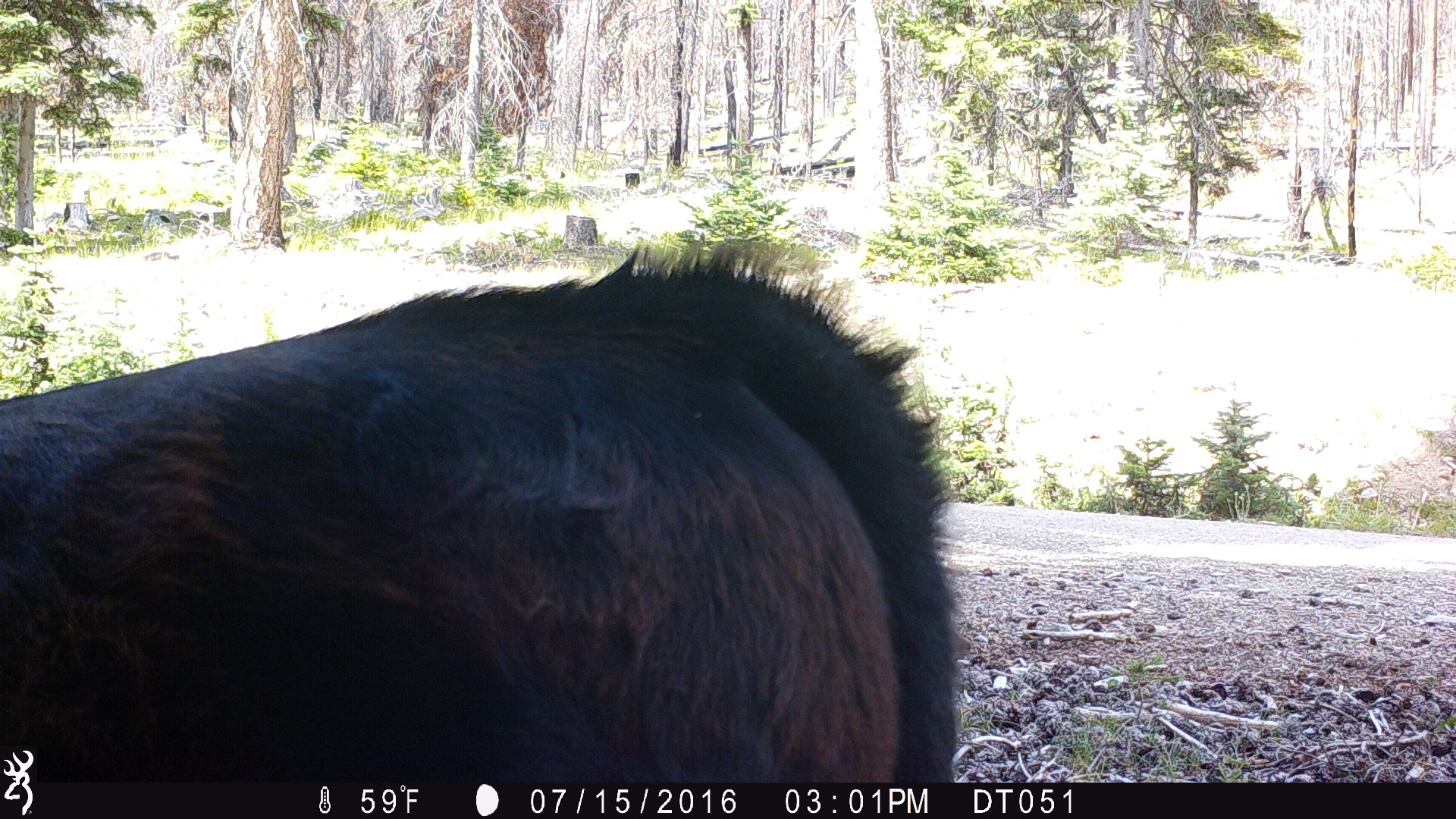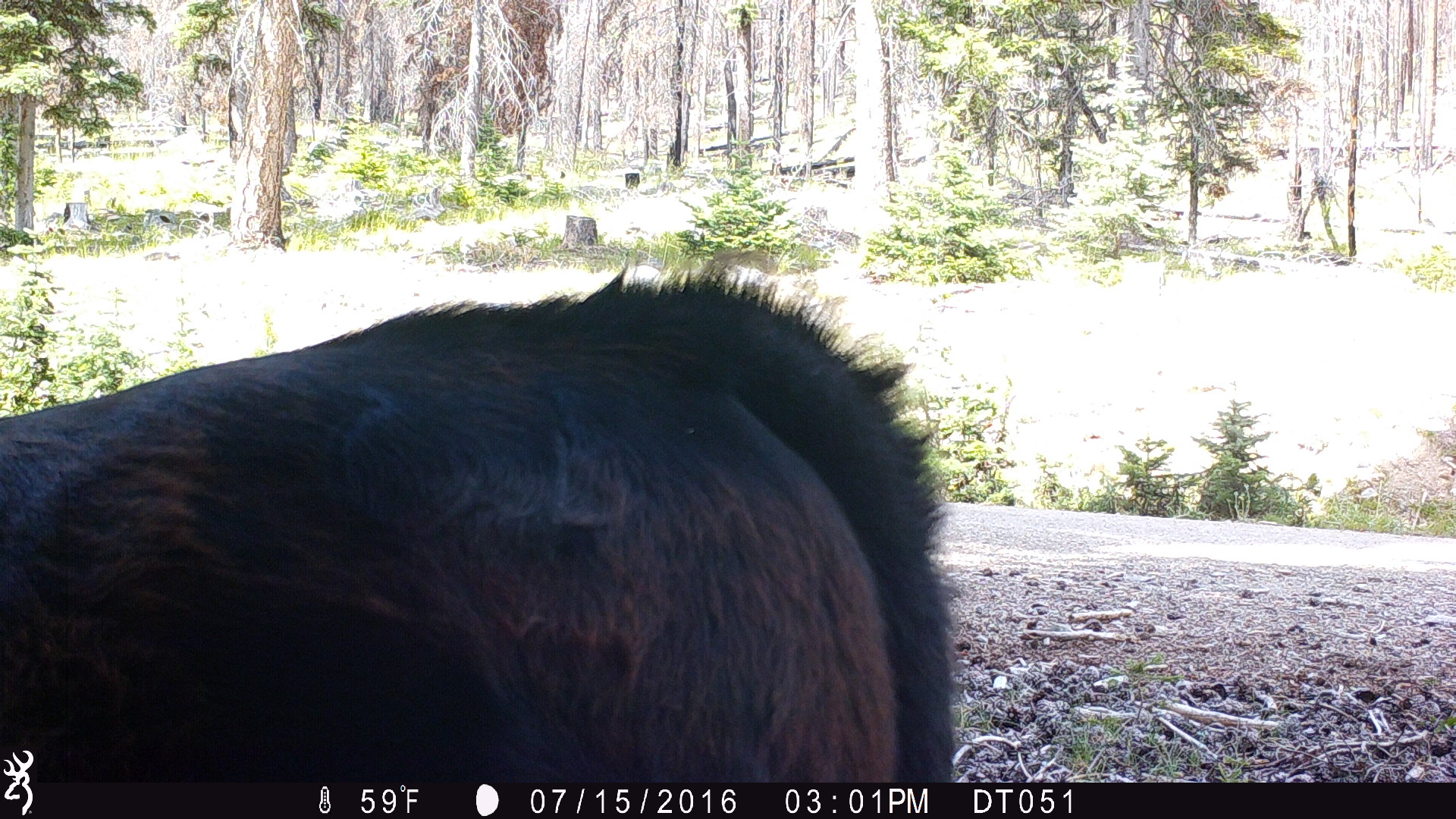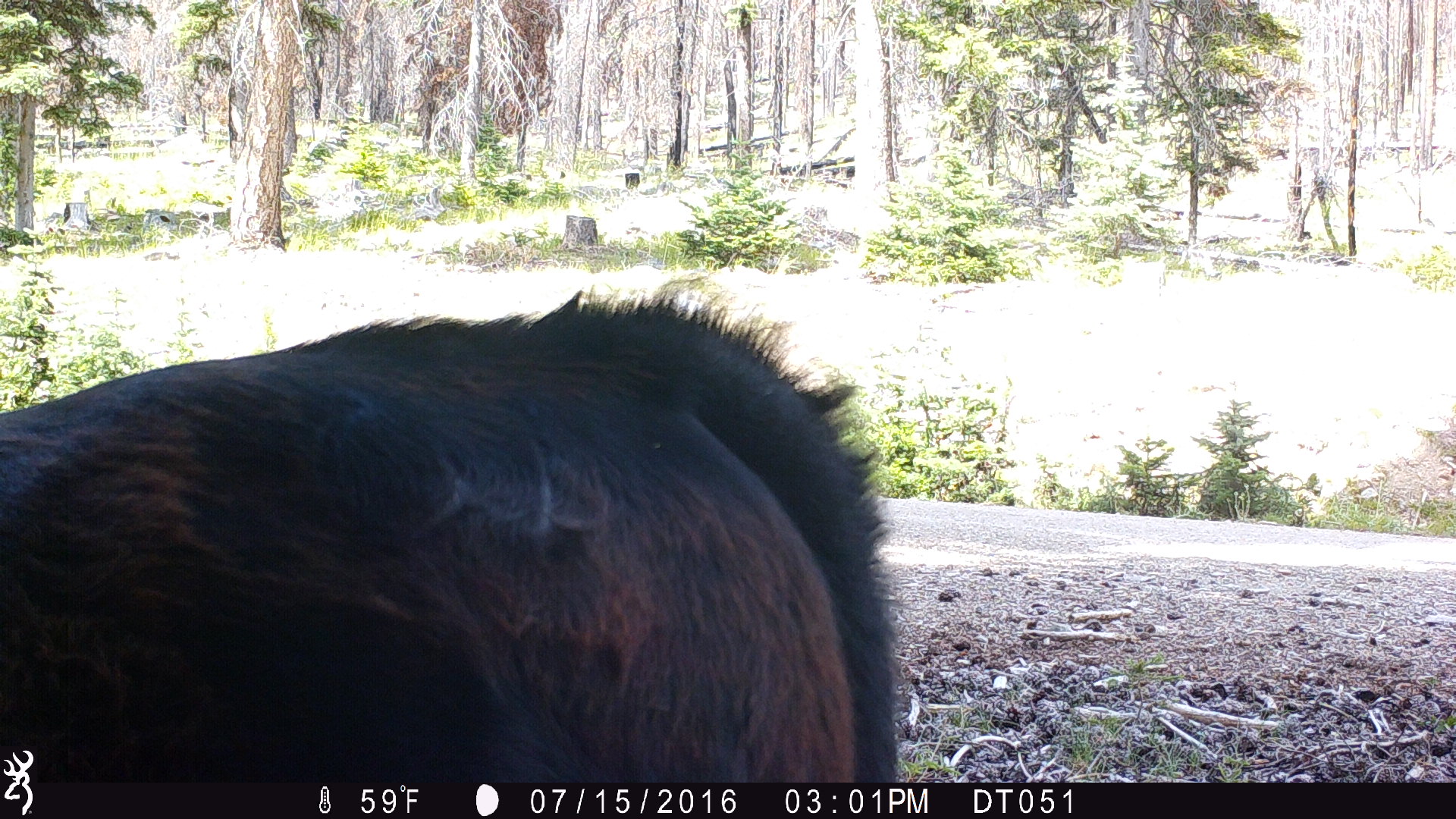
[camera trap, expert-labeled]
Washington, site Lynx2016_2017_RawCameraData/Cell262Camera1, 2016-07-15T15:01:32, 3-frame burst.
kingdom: Animalia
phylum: Chordata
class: Mammalia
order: Artiodactyla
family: Bovidae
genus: Bos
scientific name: Bos taurus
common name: domestic cattle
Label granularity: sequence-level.